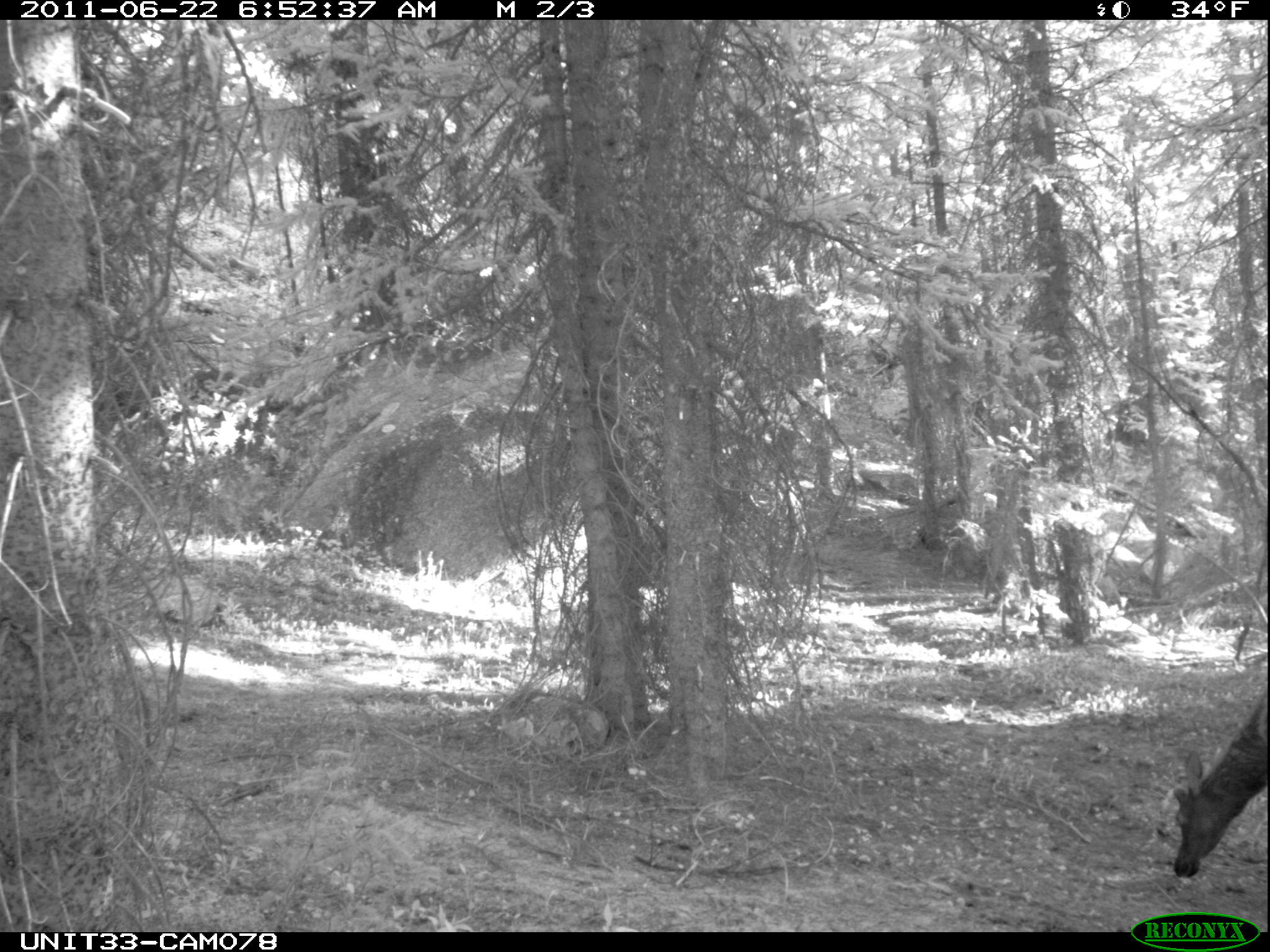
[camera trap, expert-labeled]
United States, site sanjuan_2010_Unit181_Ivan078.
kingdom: Animalia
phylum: Chordata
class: Mammalia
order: Artiodactyla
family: Cervidae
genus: Cervus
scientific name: Cervus elaphus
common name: red deer